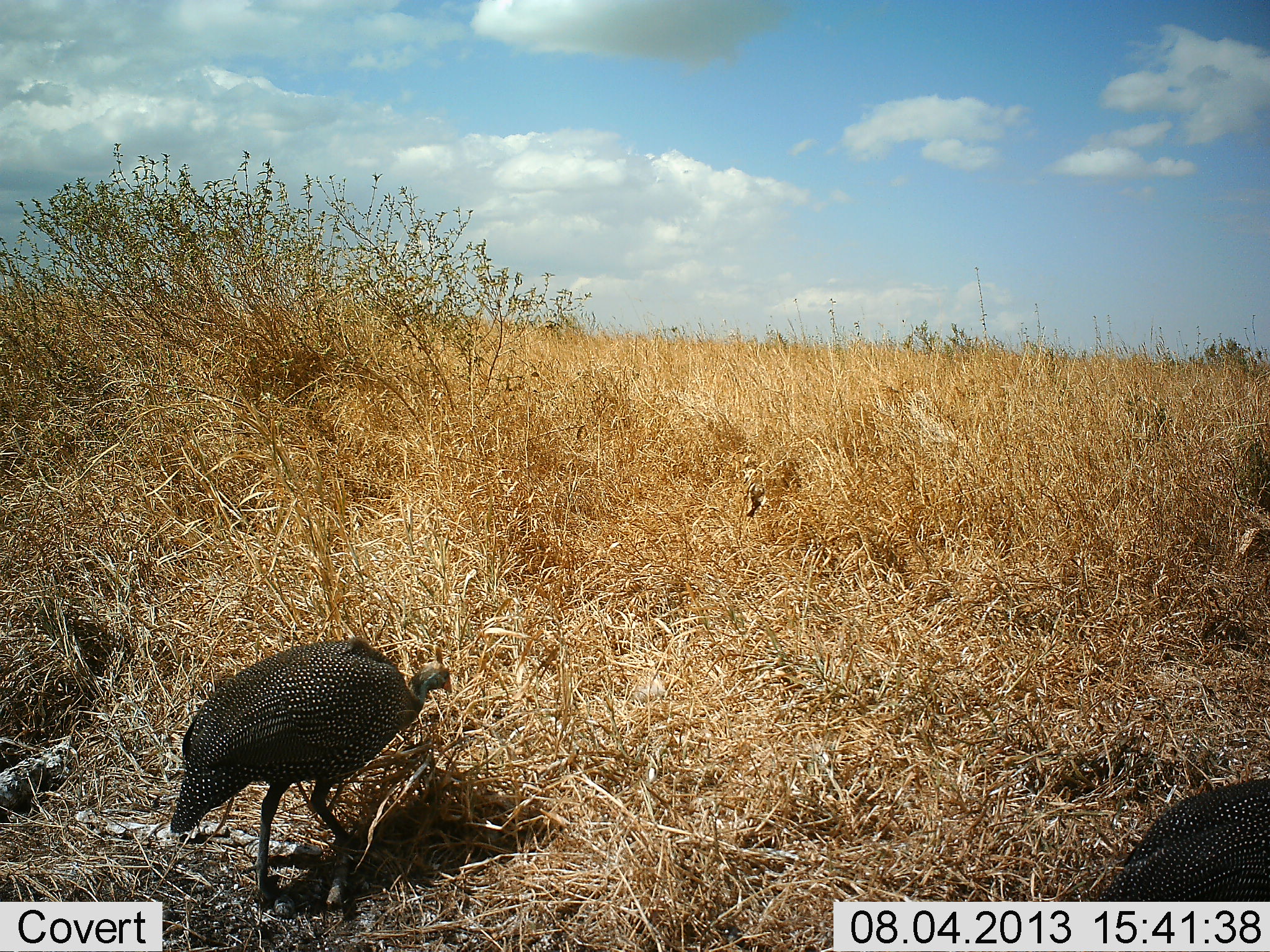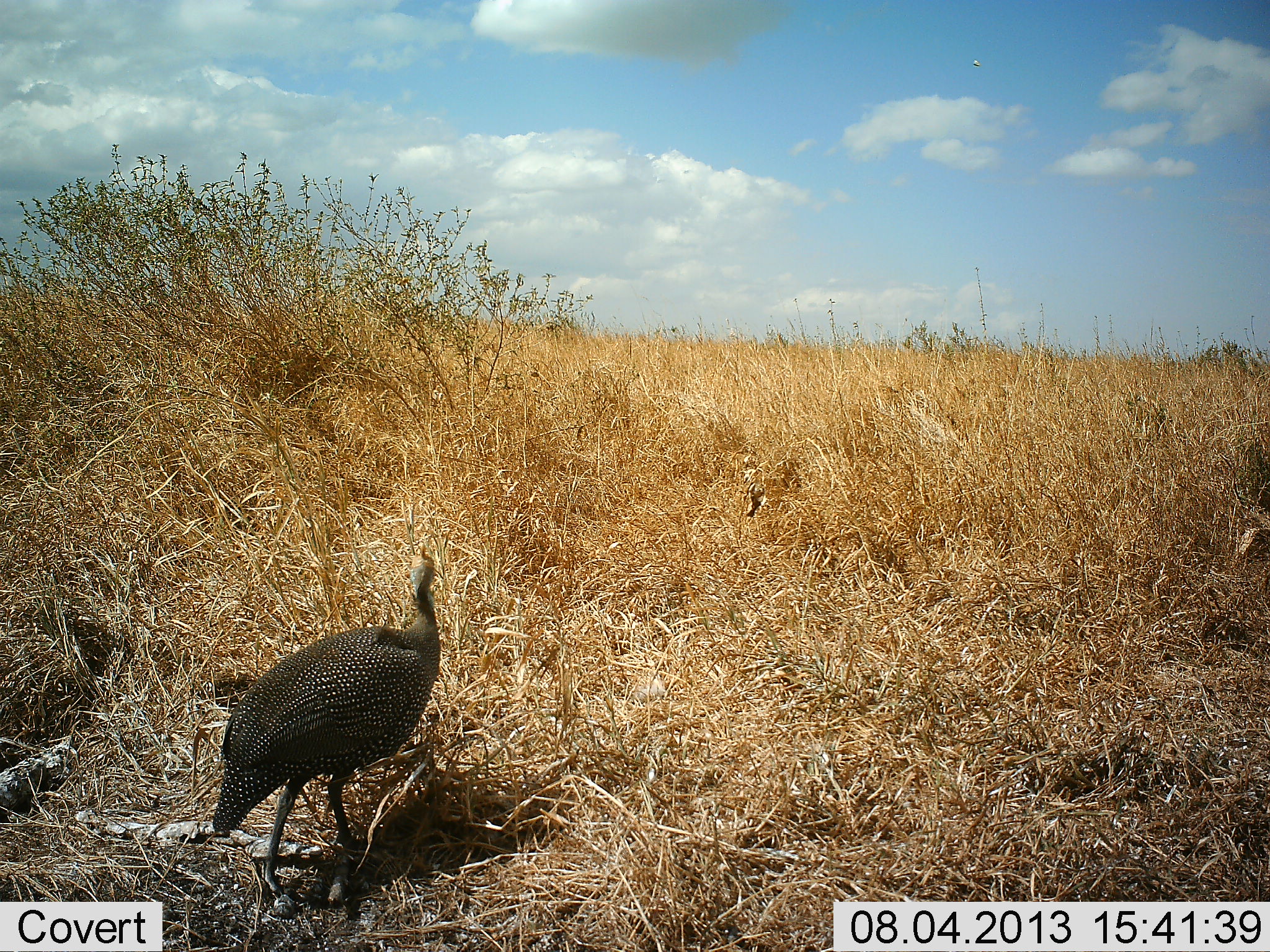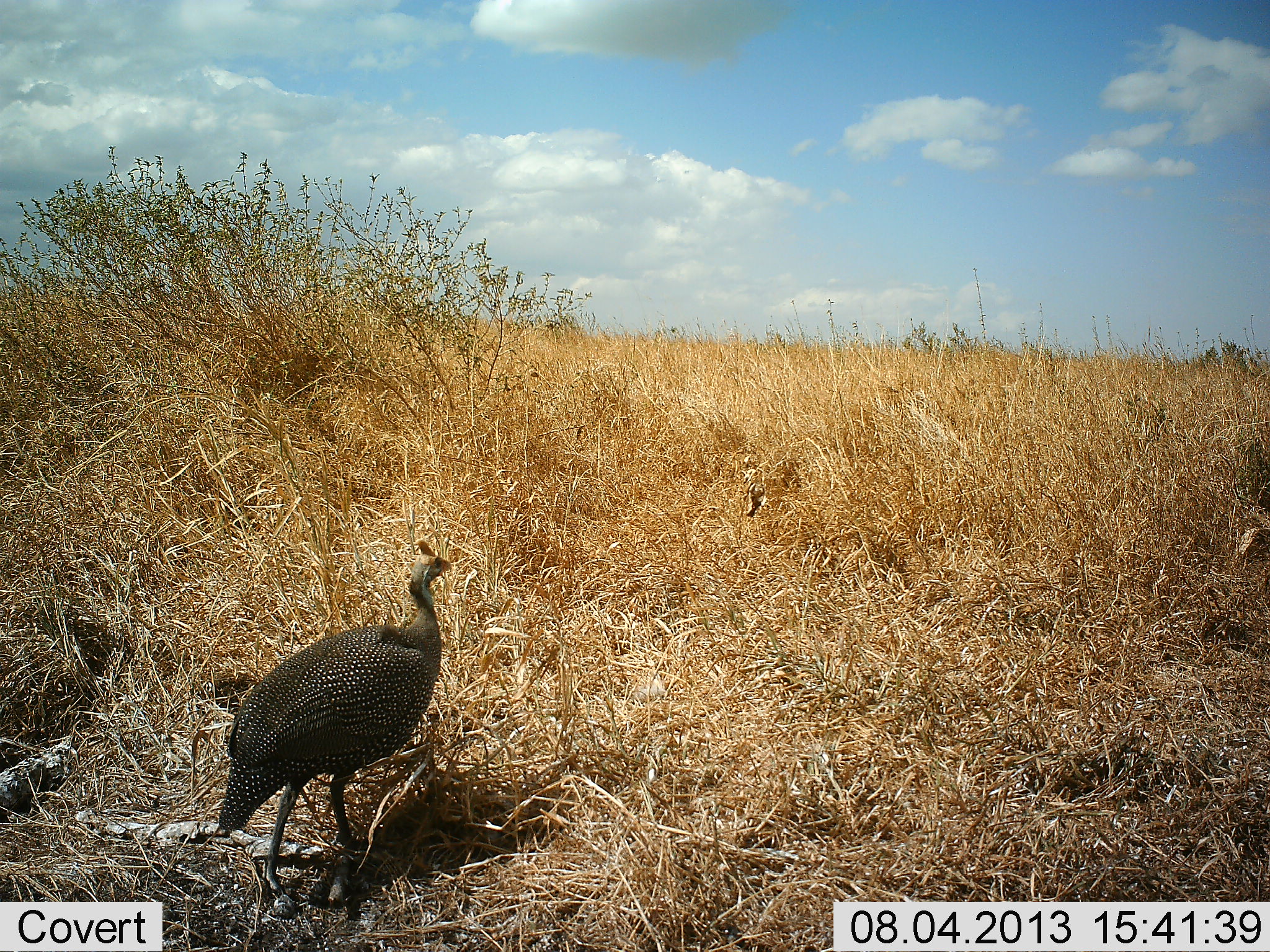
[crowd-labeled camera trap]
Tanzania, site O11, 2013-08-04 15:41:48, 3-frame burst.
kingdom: Animalia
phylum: Chordata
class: Aves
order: Galliformes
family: Numididae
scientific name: Numididae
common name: guinea fowl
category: guineafowl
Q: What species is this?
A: Guineafowl (guinea fowl) (Numididae).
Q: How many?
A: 2.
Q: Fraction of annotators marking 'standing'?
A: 50%.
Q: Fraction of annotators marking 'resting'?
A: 0%.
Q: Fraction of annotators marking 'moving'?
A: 50%.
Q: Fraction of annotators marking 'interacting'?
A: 0%.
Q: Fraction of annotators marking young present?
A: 0%.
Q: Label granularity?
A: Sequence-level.